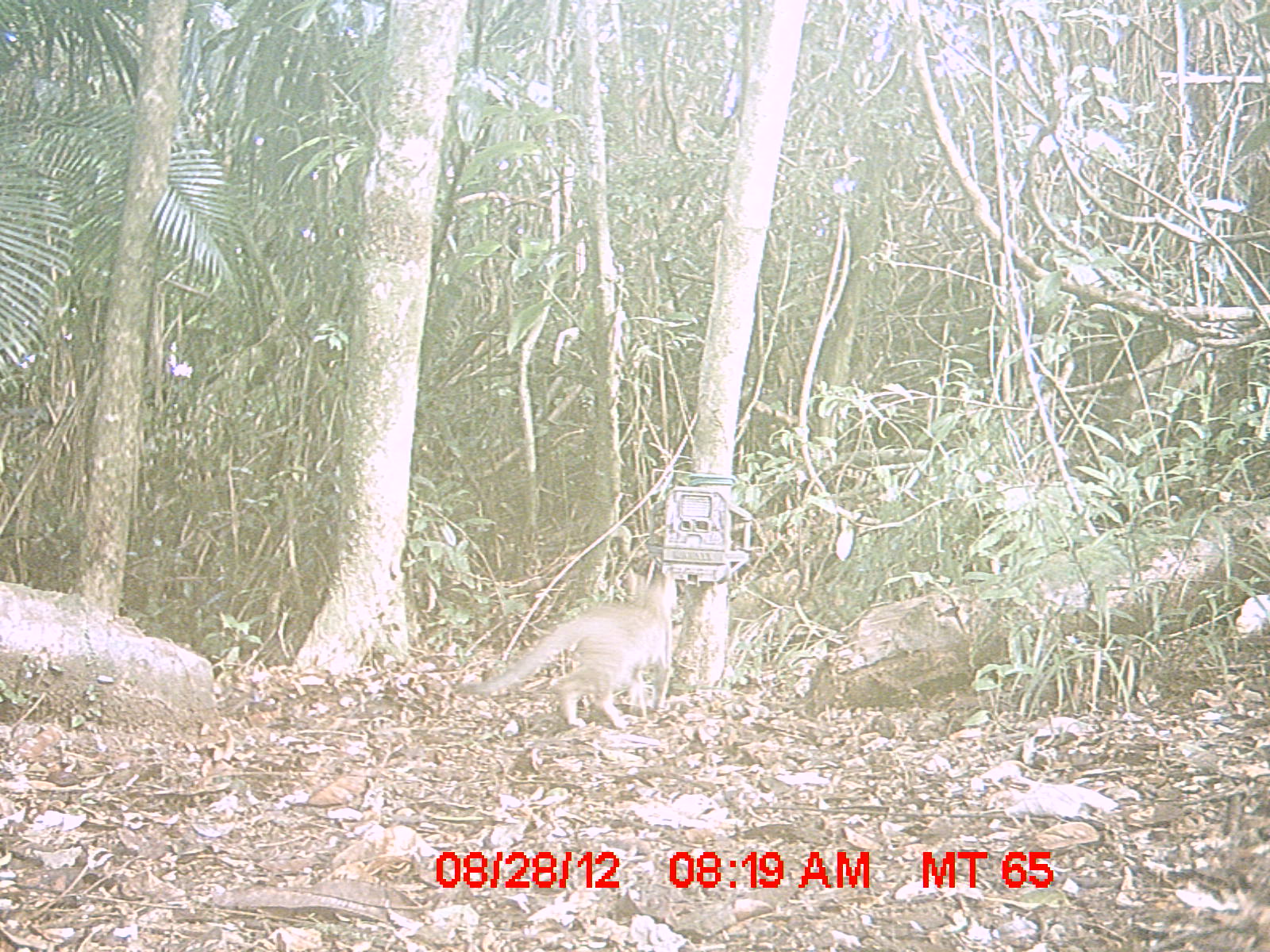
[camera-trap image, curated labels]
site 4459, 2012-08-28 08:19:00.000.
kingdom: Animalia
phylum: Chordata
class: Mammalia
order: Carnivora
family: Felidae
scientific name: Felidae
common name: felids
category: felis sp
Felis sp (felids) (Felidae), count 1.